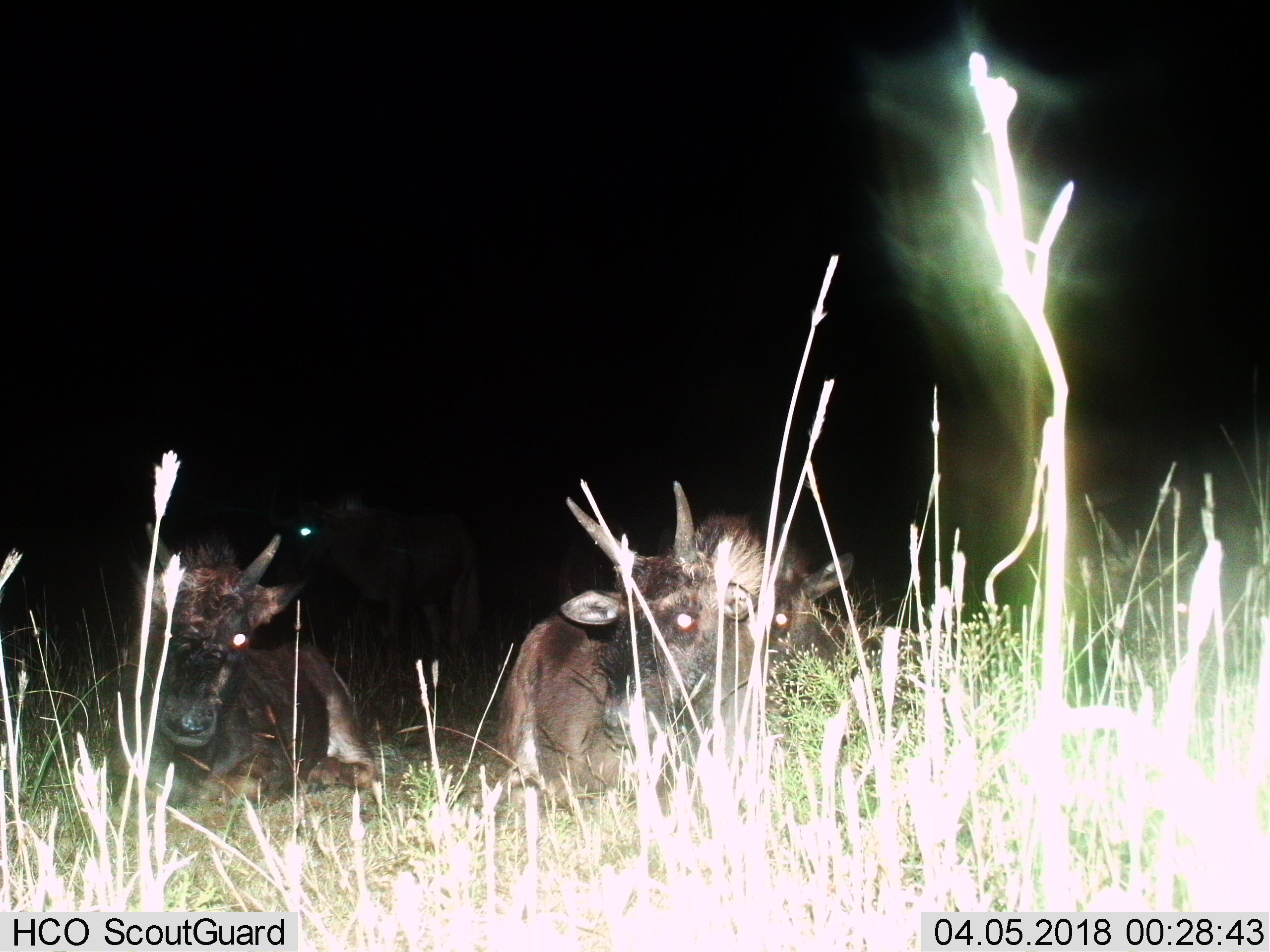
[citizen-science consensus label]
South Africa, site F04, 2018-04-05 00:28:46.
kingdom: Animalia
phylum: Chordata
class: Mammalia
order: Artiodactyla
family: Bovidae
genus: Connochaetes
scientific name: Connochaetes gnou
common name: black wildebeest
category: wildebeestblack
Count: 4.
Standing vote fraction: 50%.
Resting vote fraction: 100%.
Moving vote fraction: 0%.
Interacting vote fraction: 17%.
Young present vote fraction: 67%.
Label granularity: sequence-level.